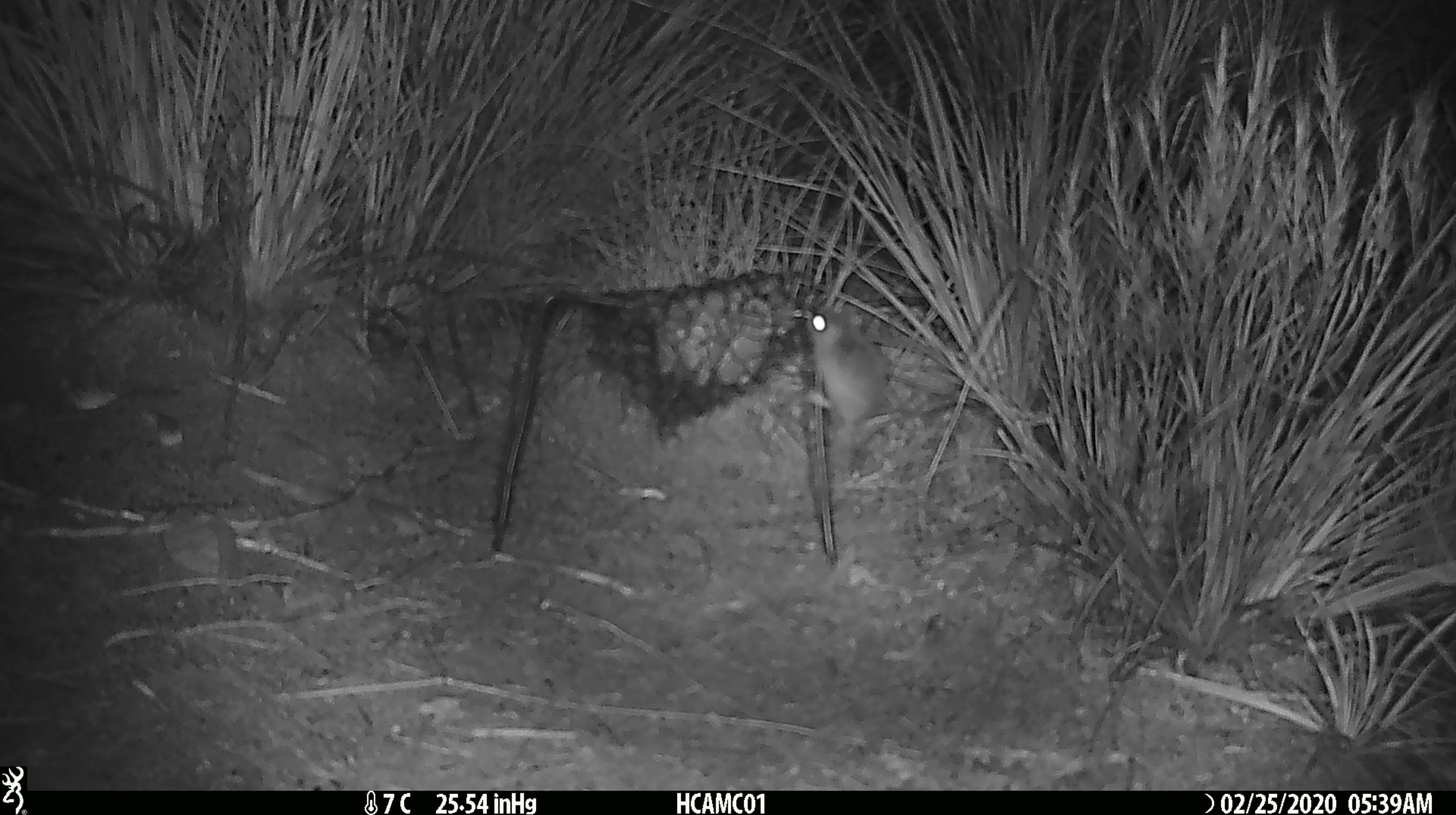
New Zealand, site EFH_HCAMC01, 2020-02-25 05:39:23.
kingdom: Animalia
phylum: Chordata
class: Mammalia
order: Rodentia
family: Muridae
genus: Mus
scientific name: Mus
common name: mouse